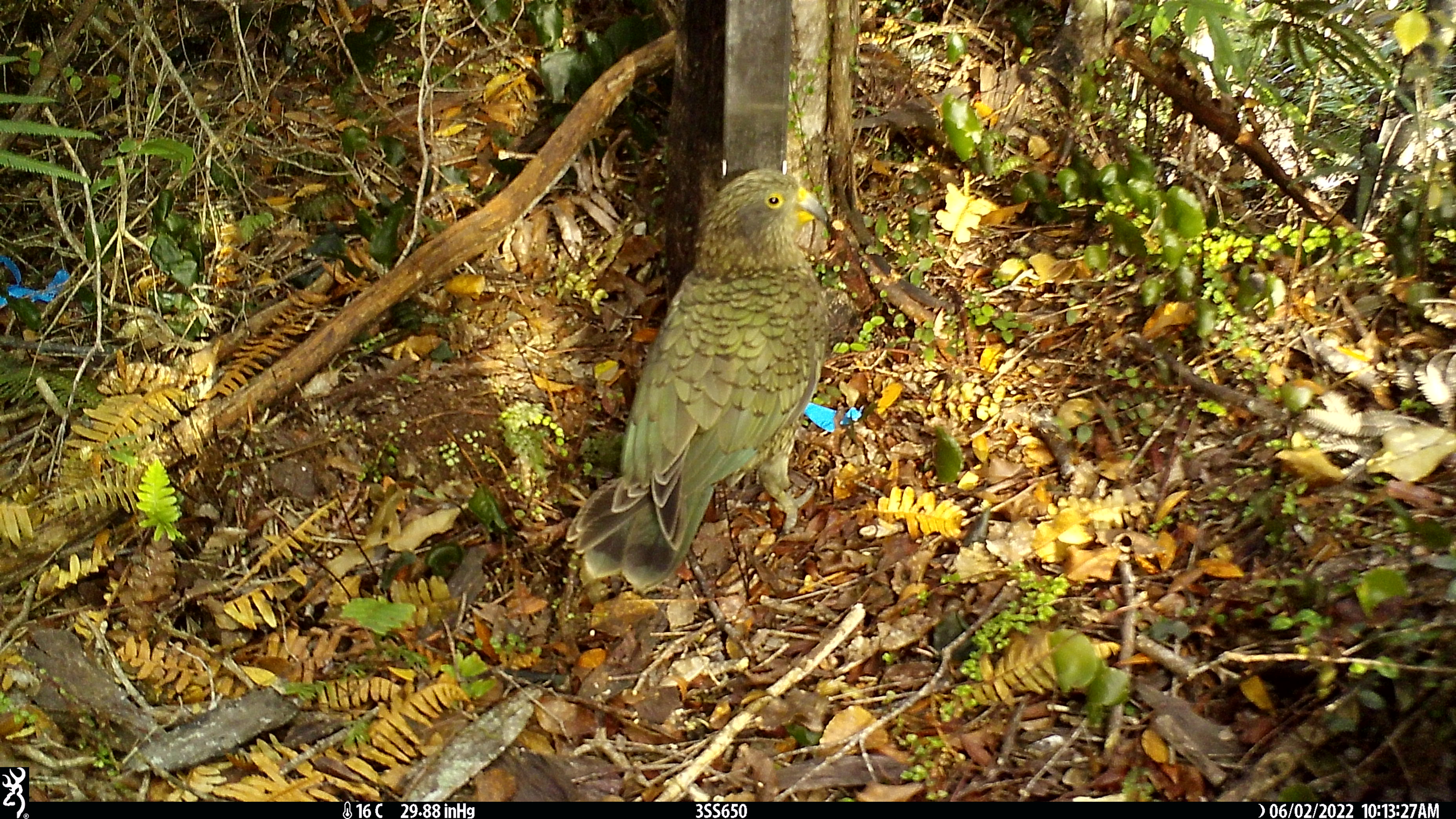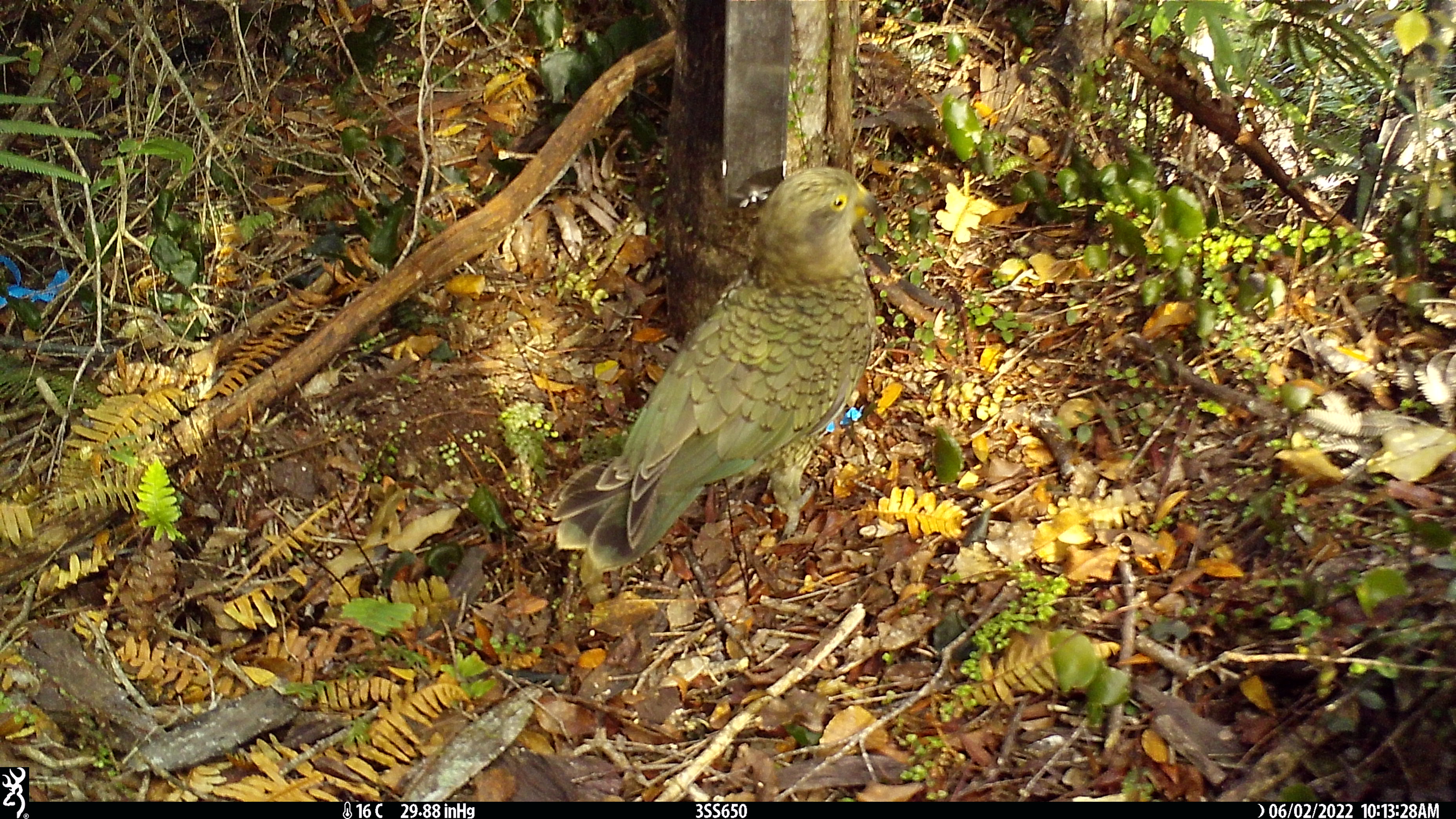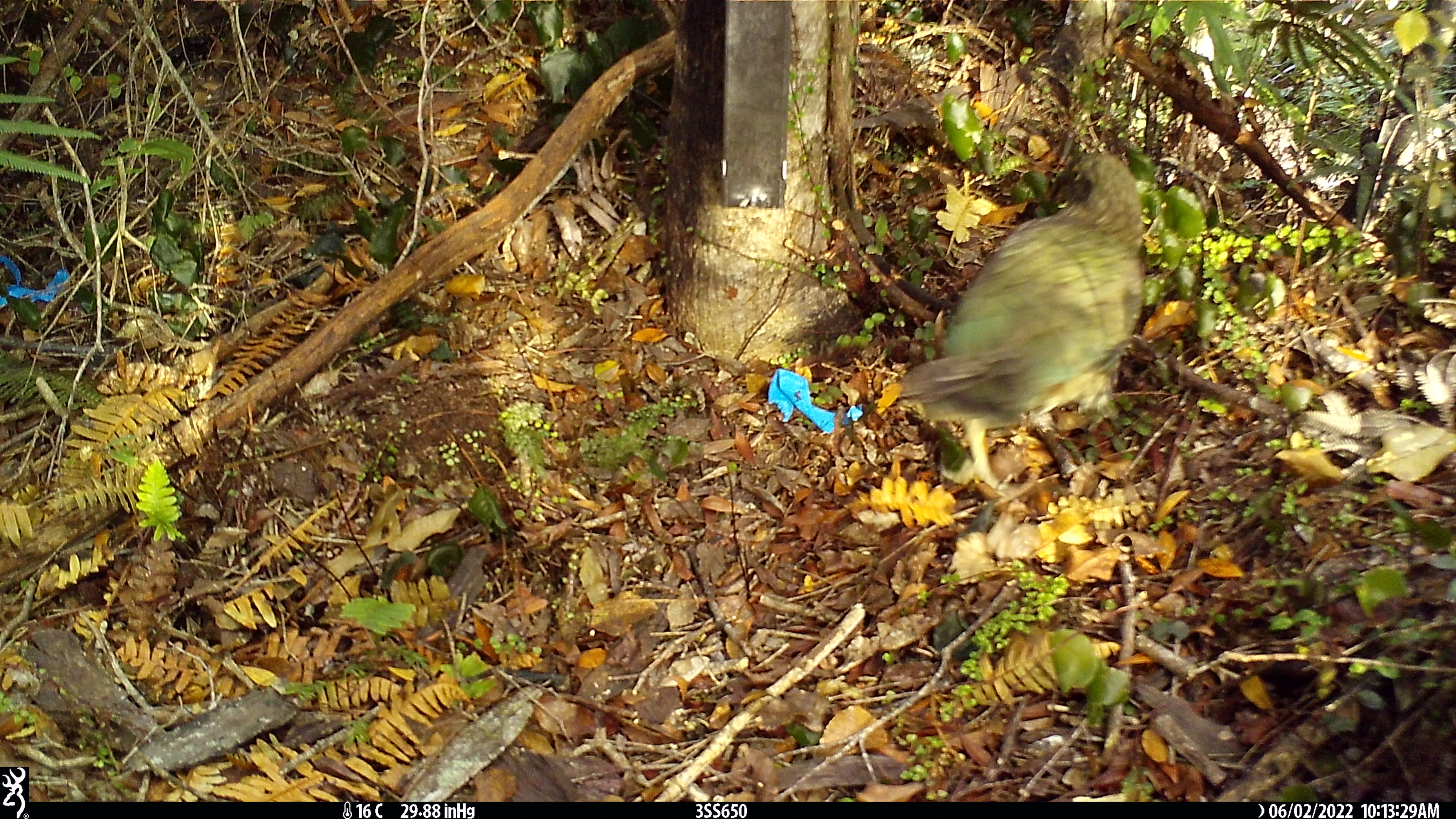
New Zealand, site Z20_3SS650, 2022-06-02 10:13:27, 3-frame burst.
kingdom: Animalia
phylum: Chordata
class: Aves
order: Psittaciformes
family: Strigopidae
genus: Nestor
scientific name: Nestor notabilis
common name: kea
Kea (Nestor notabilis).